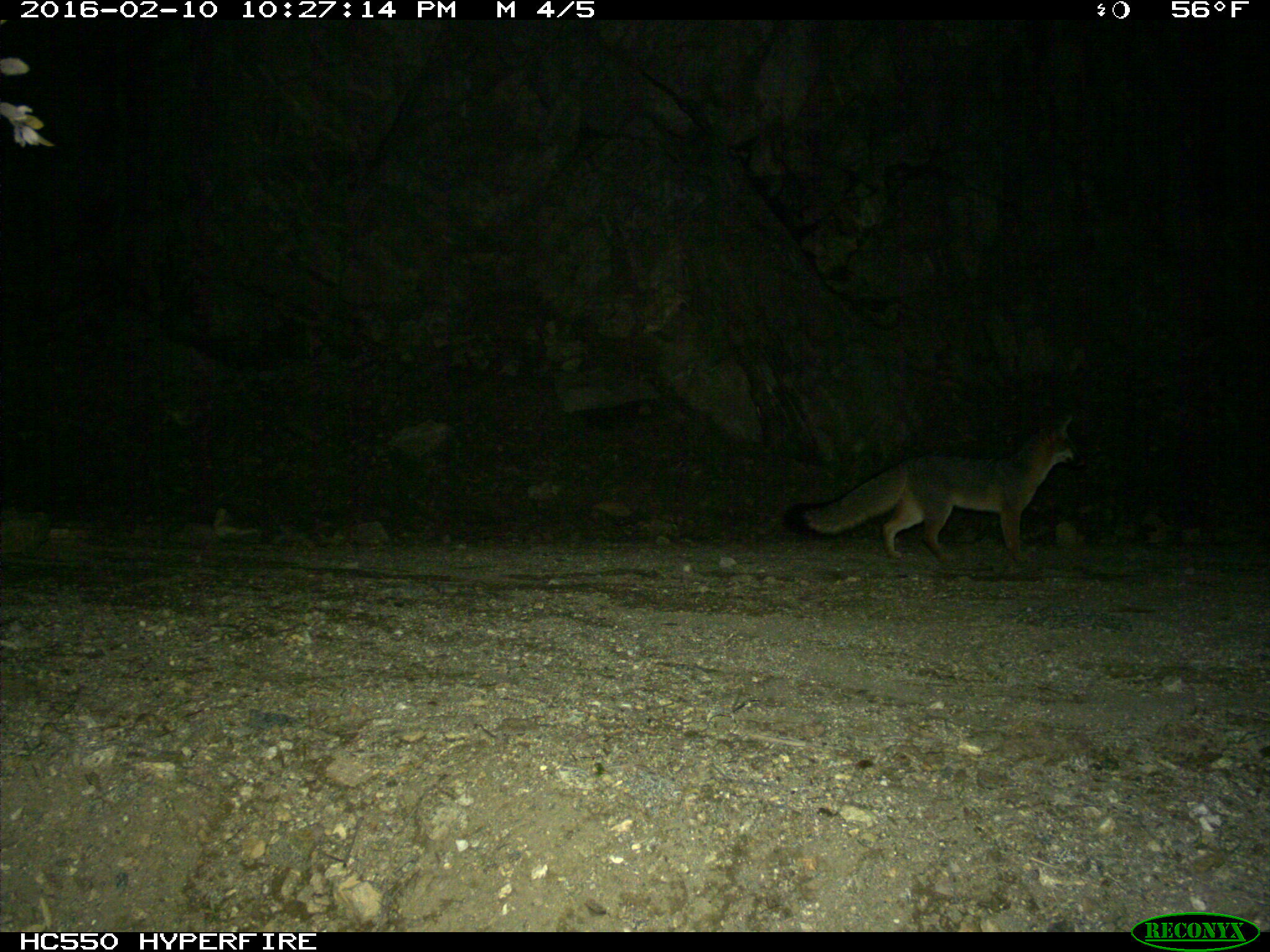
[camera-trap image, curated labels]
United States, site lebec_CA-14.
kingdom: Animalia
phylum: Chordata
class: Mammalia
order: Carnivora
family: Canidae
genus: Urocyon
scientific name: Urocyon cinereoargenteus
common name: gray fox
Urocyon cinereoargenteus (gray fox).